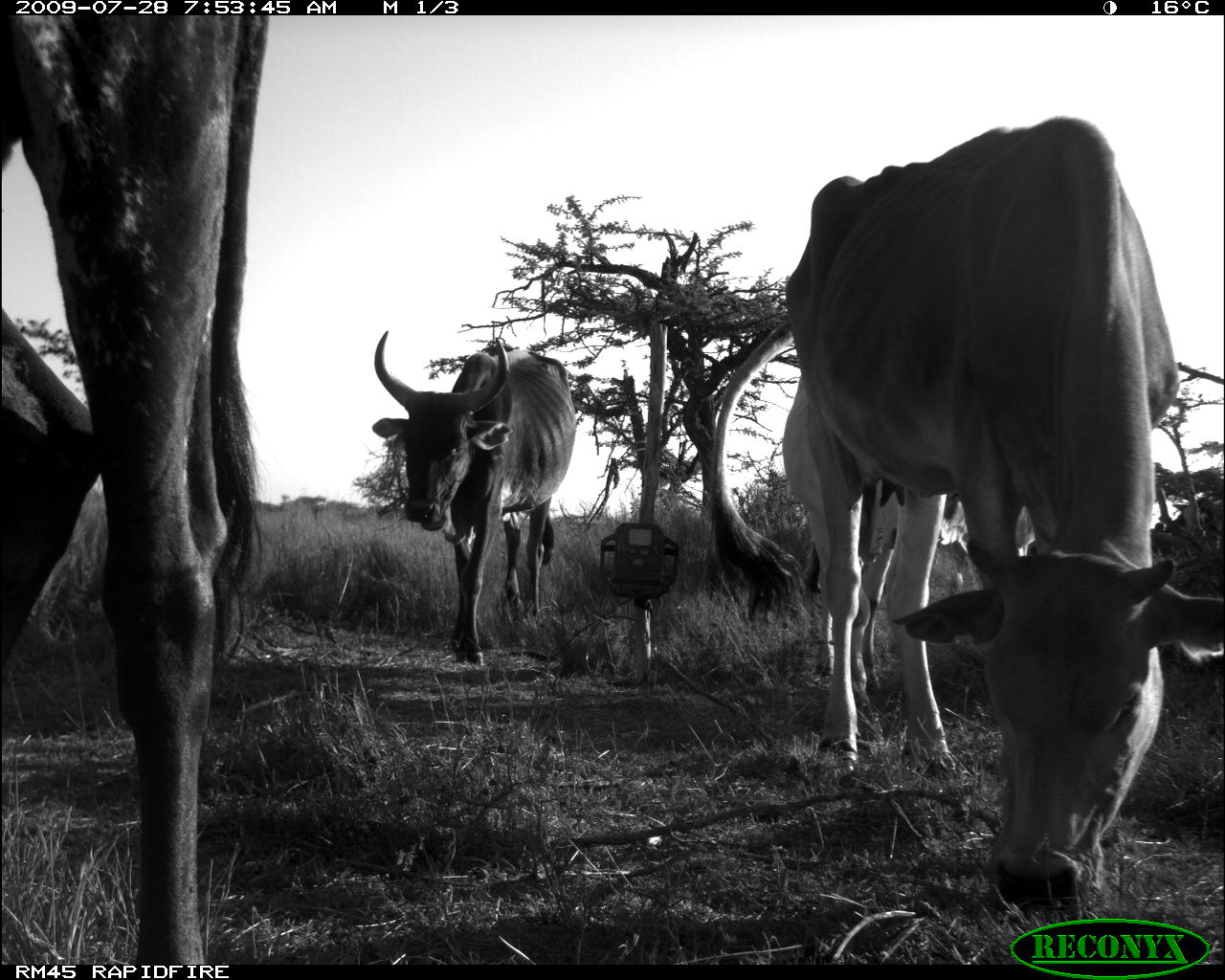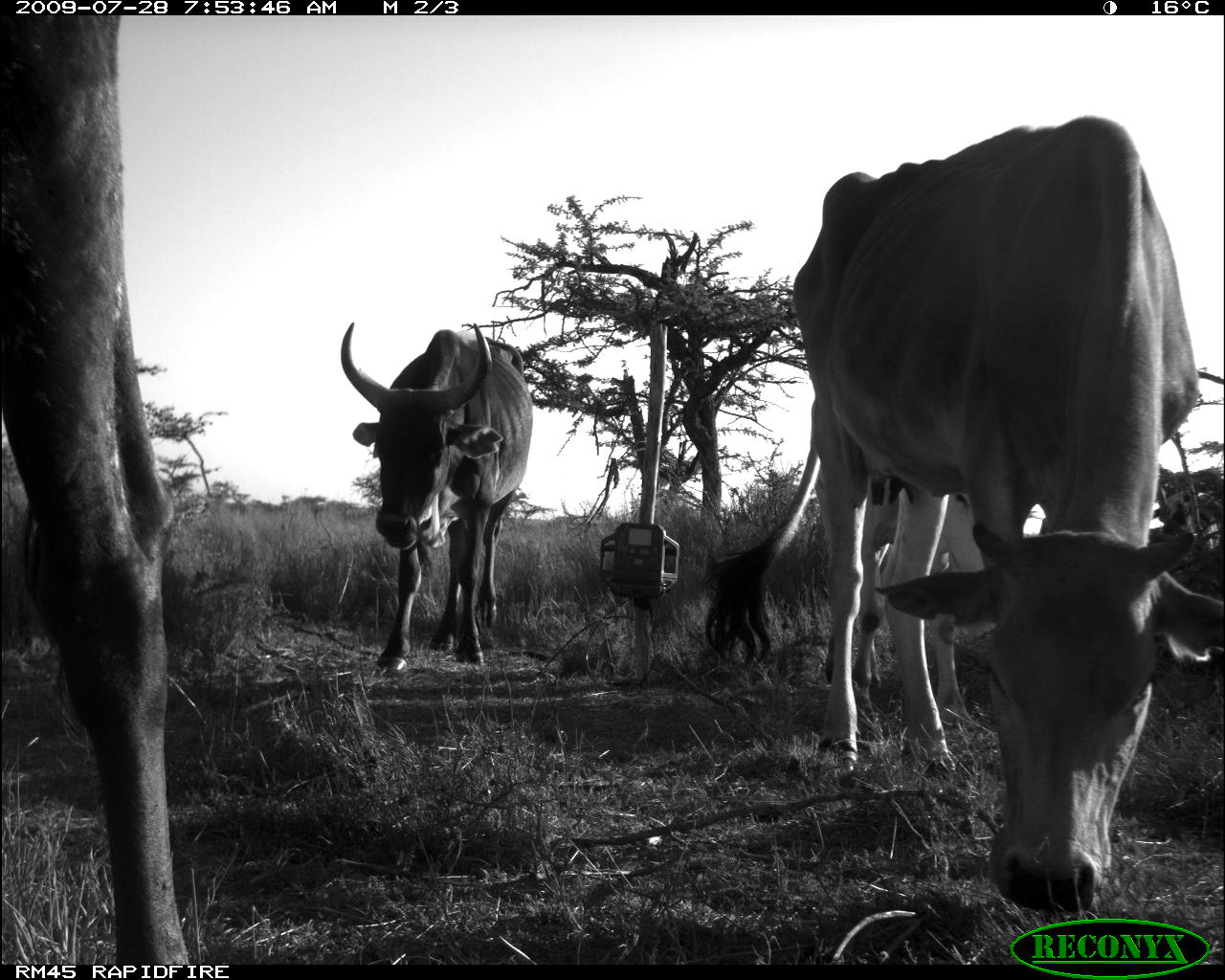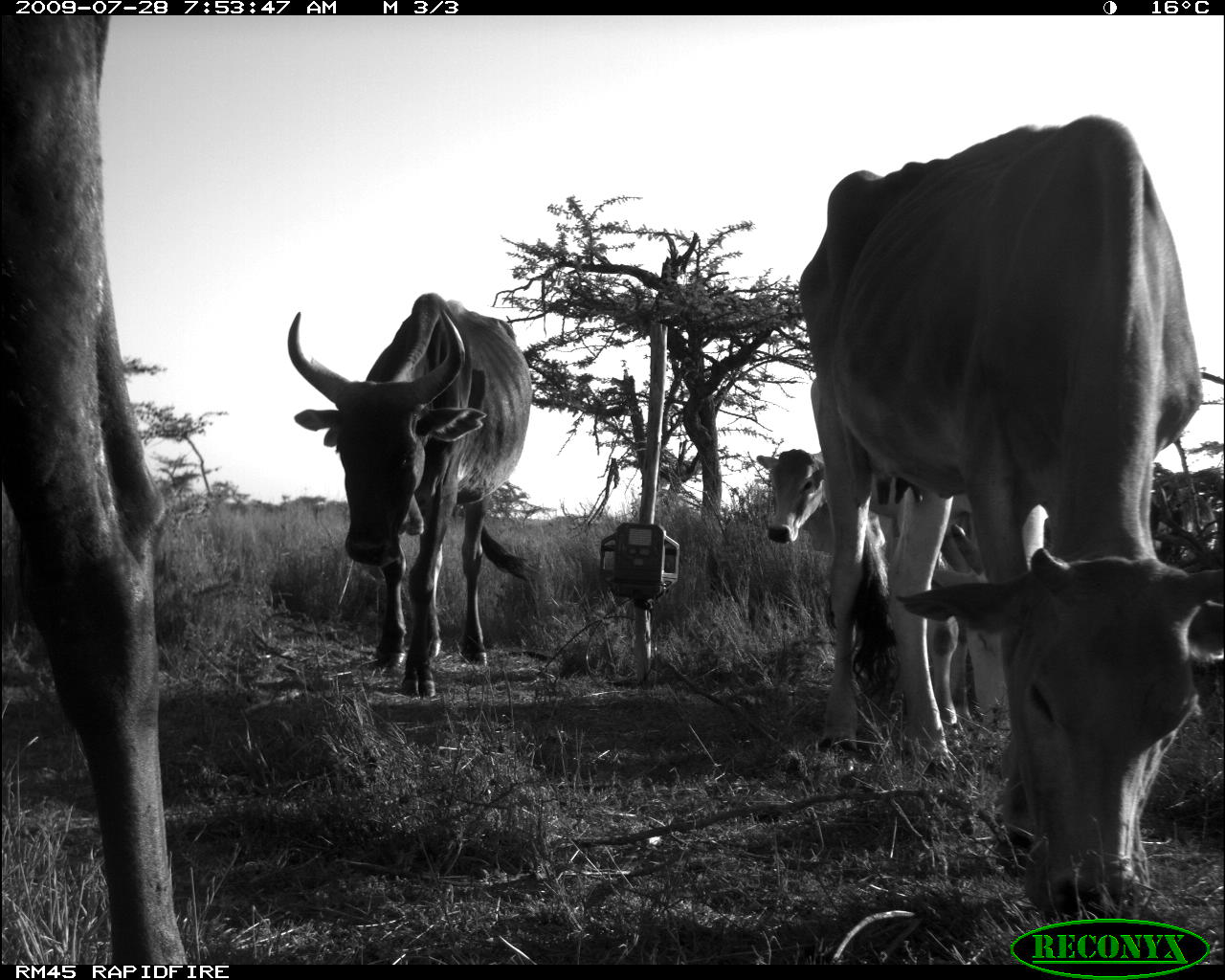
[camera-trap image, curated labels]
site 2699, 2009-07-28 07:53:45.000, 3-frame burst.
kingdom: Animalia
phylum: Chordata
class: Mammalia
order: Artiodactyla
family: Bovidae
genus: Bos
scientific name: Bos taurus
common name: domestic cattle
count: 4